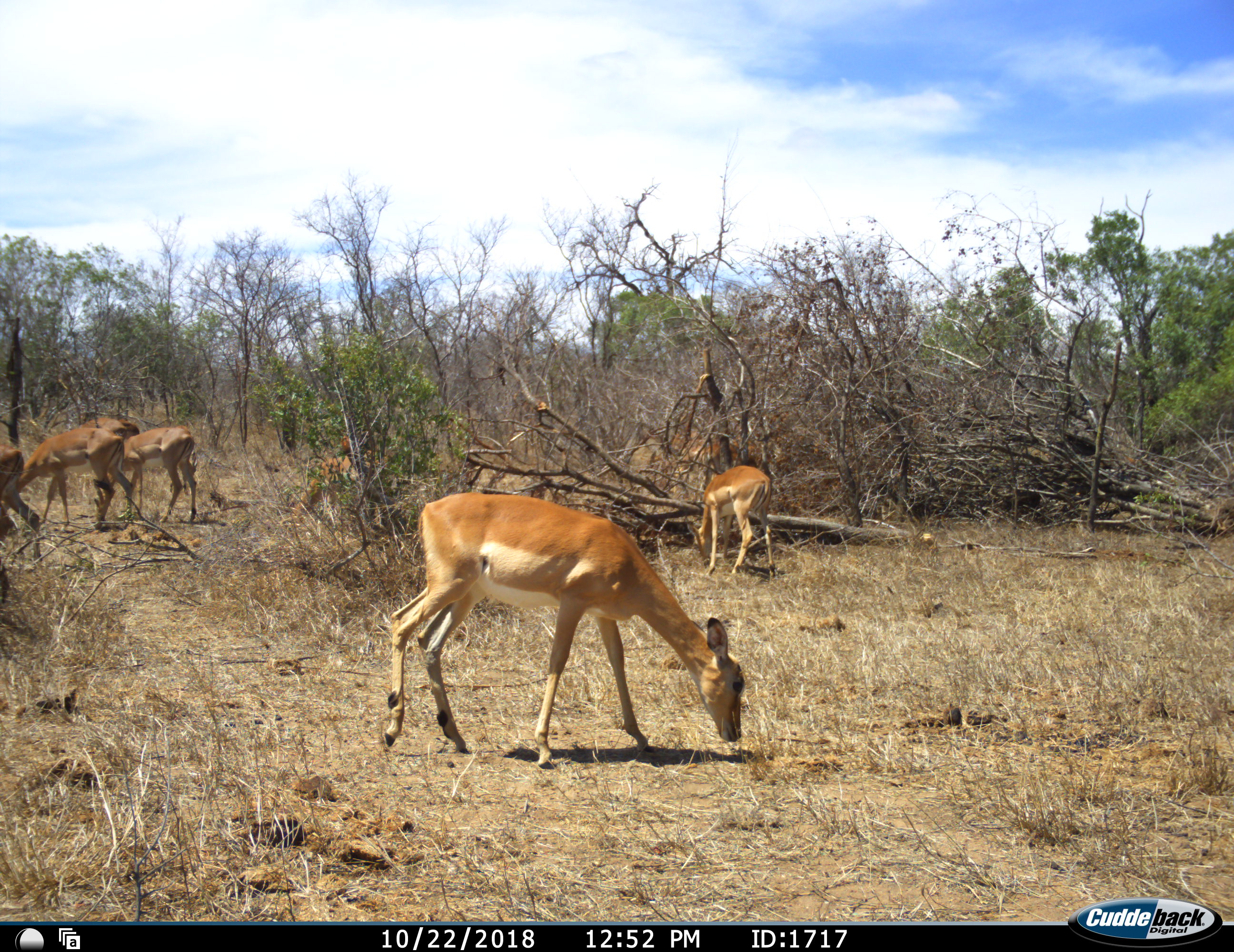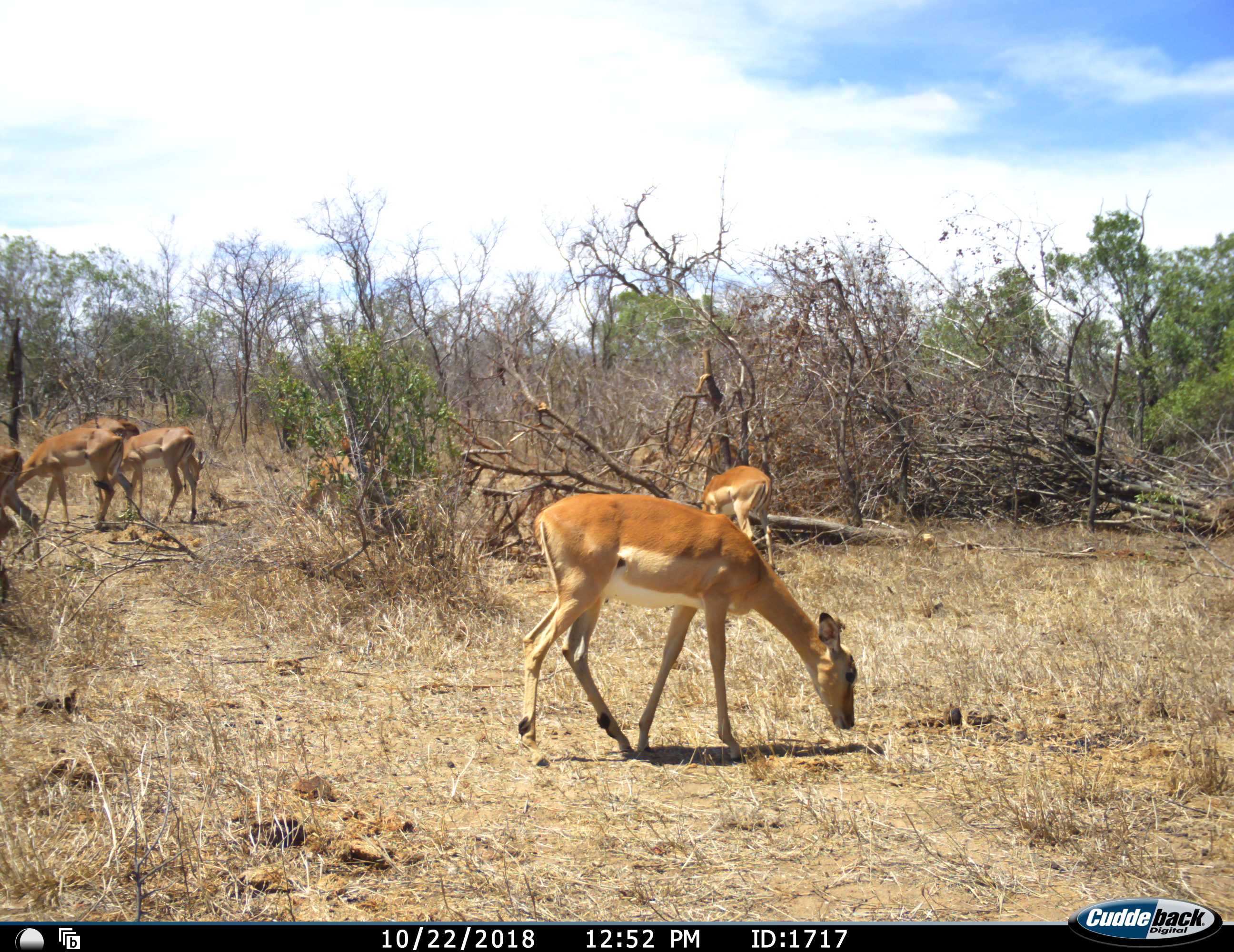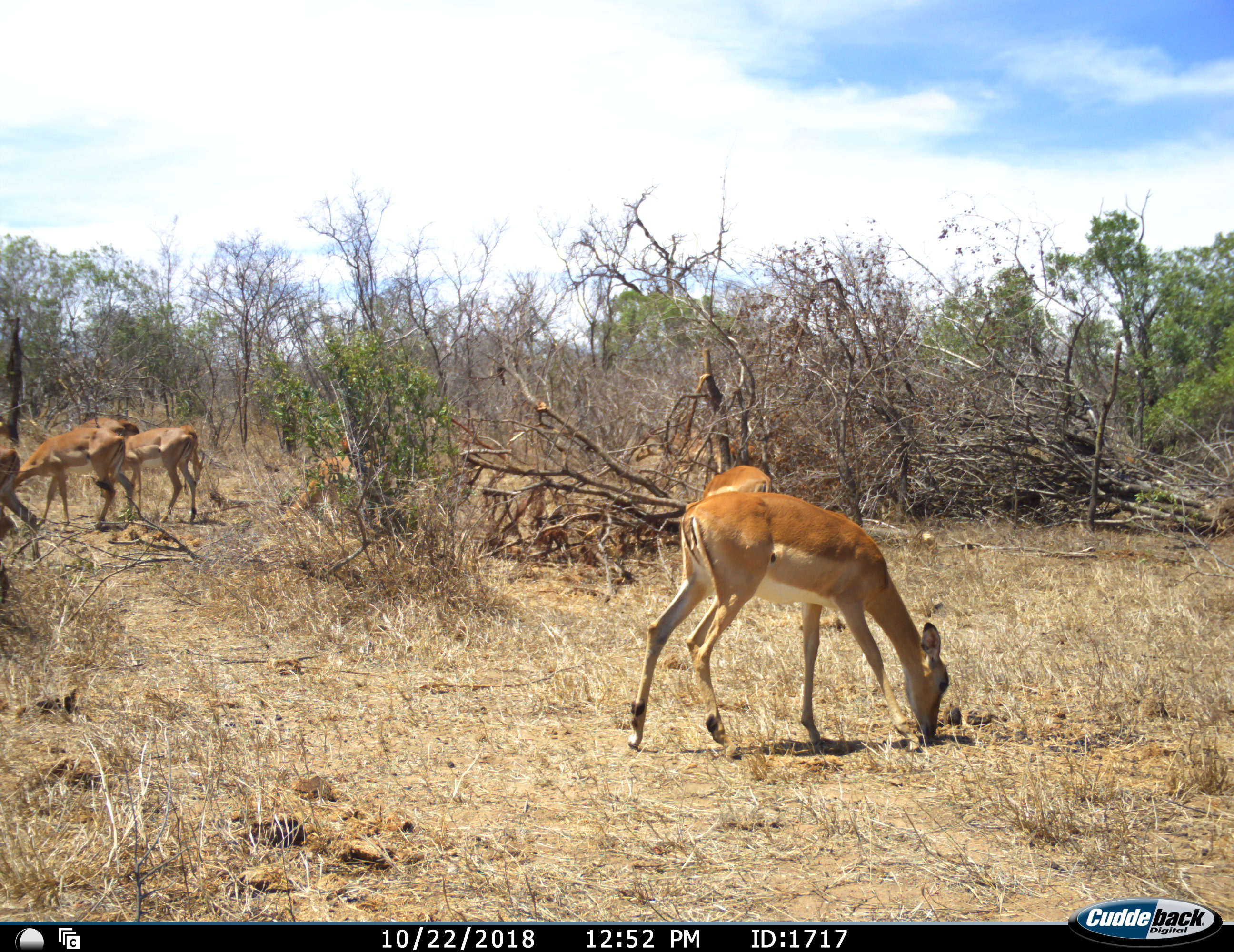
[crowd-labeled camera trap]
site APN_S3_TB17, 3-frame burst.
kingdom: Animalia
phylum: Chordata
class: Mammalia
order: Artiodactyla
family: Bovidae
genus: Aepyceros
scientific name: Aepyceros melampus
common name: impala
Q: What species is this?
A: Impala (Aepyceros melampus).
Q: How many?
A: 8.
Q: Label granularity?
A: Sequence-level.